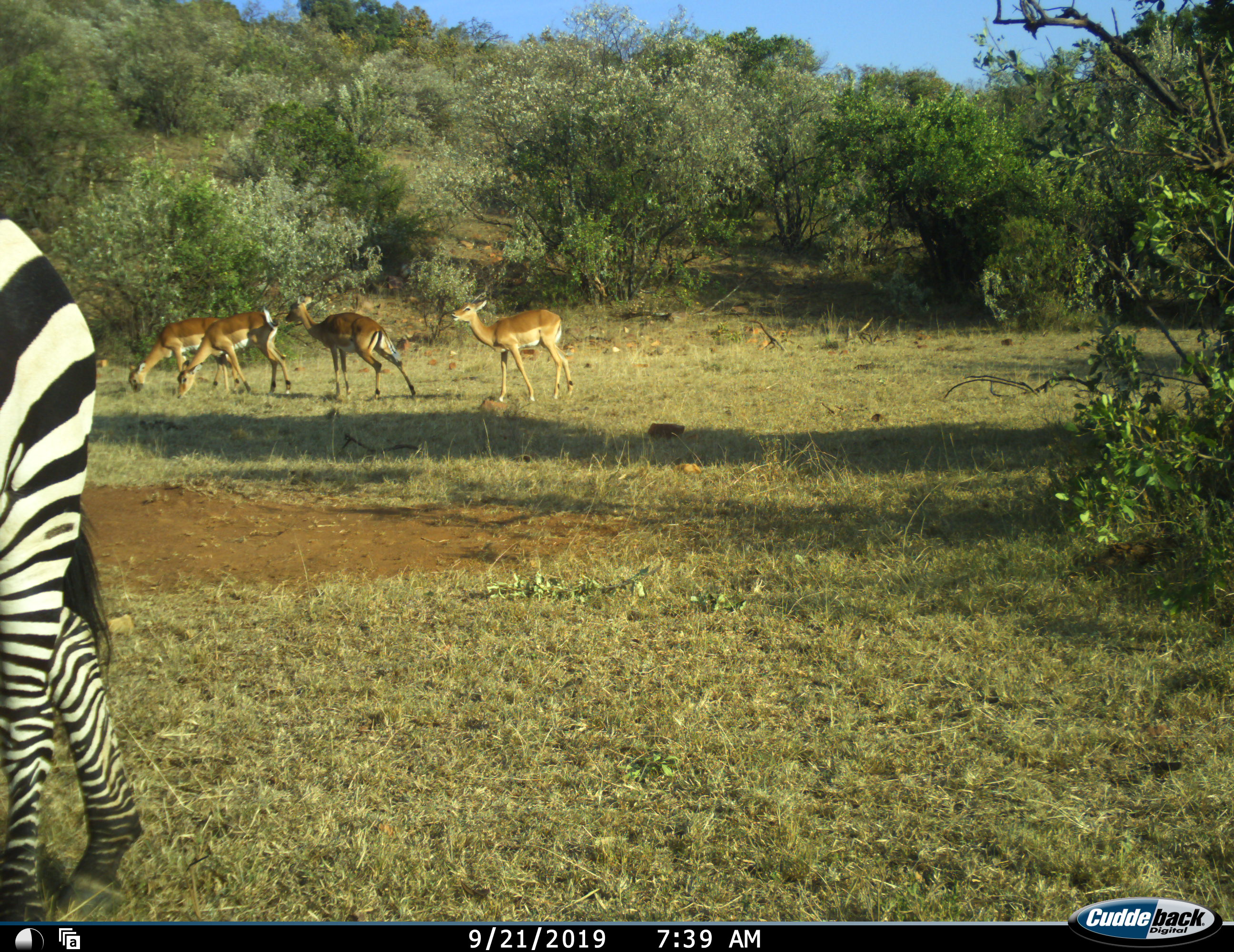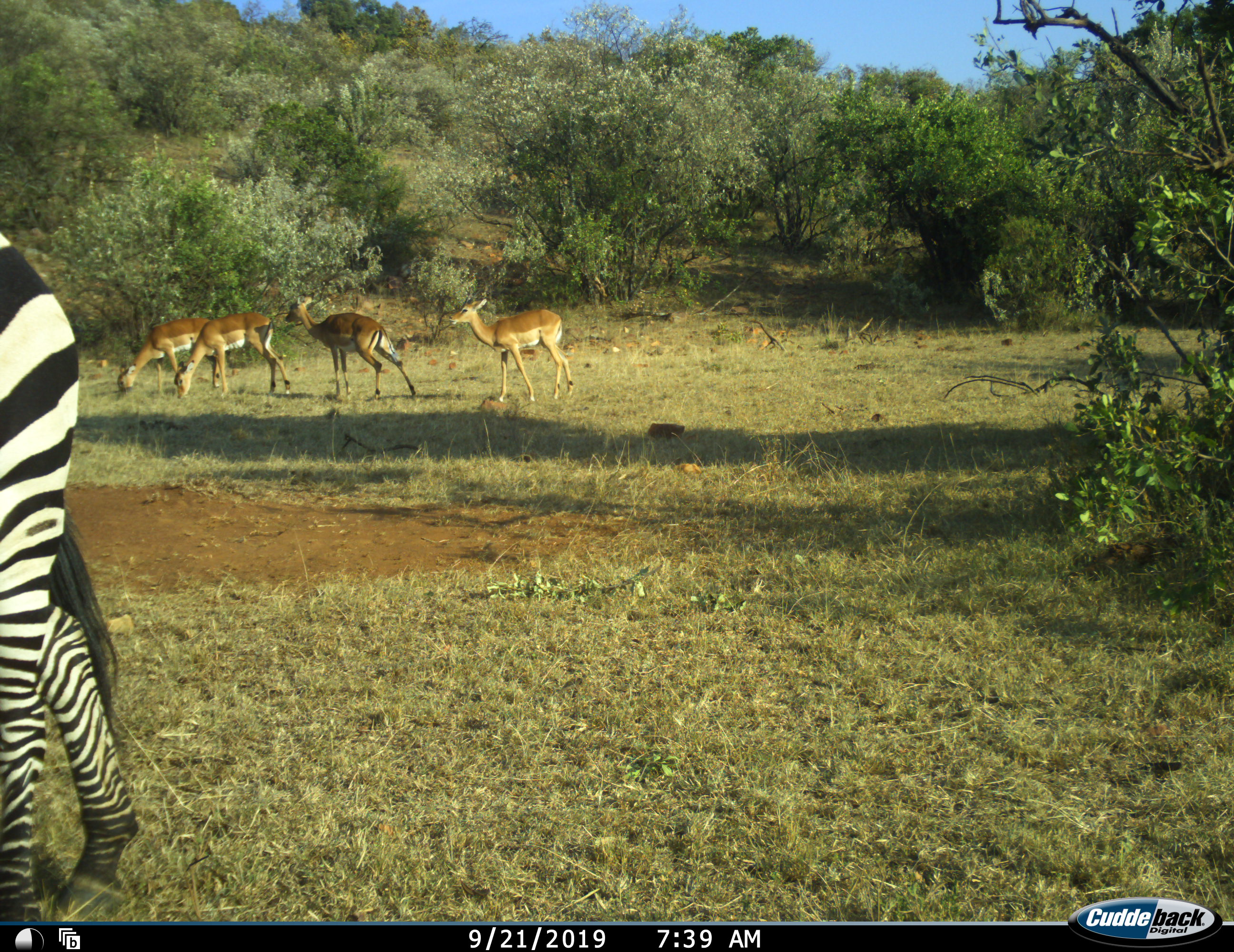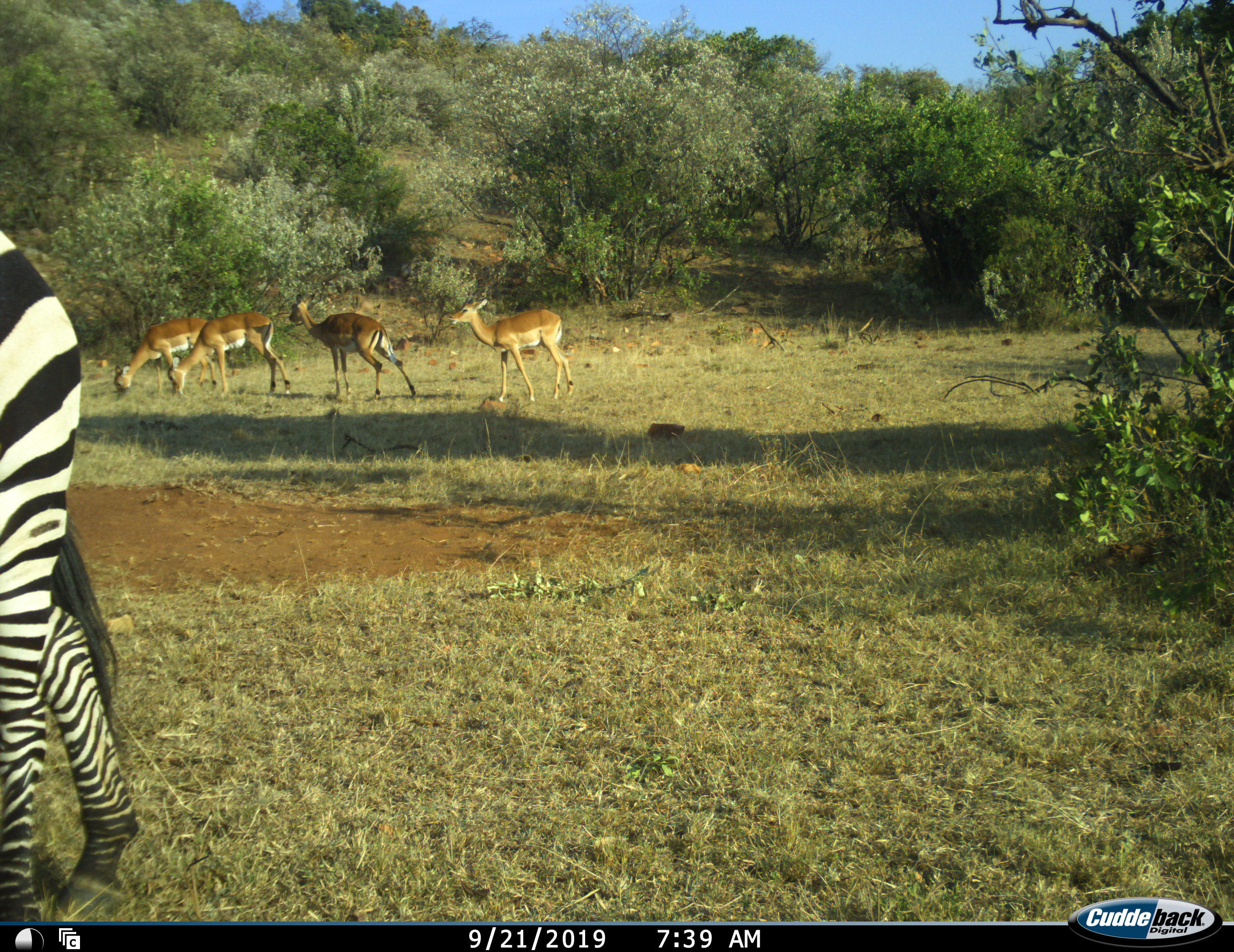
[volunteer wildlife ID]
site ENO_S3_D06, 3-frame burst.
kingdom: Animalia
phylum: Chordata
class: Mammalia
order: Artiodactyla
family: Bovidae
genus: Aepyceros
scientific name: Aepyceros melampus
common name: impala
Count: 4.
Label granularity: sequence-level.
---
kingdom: Animalia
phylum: Chordata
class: Mammalia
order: Perissodactyla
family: Equidae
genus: Equus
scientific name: Equus quagga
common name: plains zebra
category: zebraplains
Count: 1.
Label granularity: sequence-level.